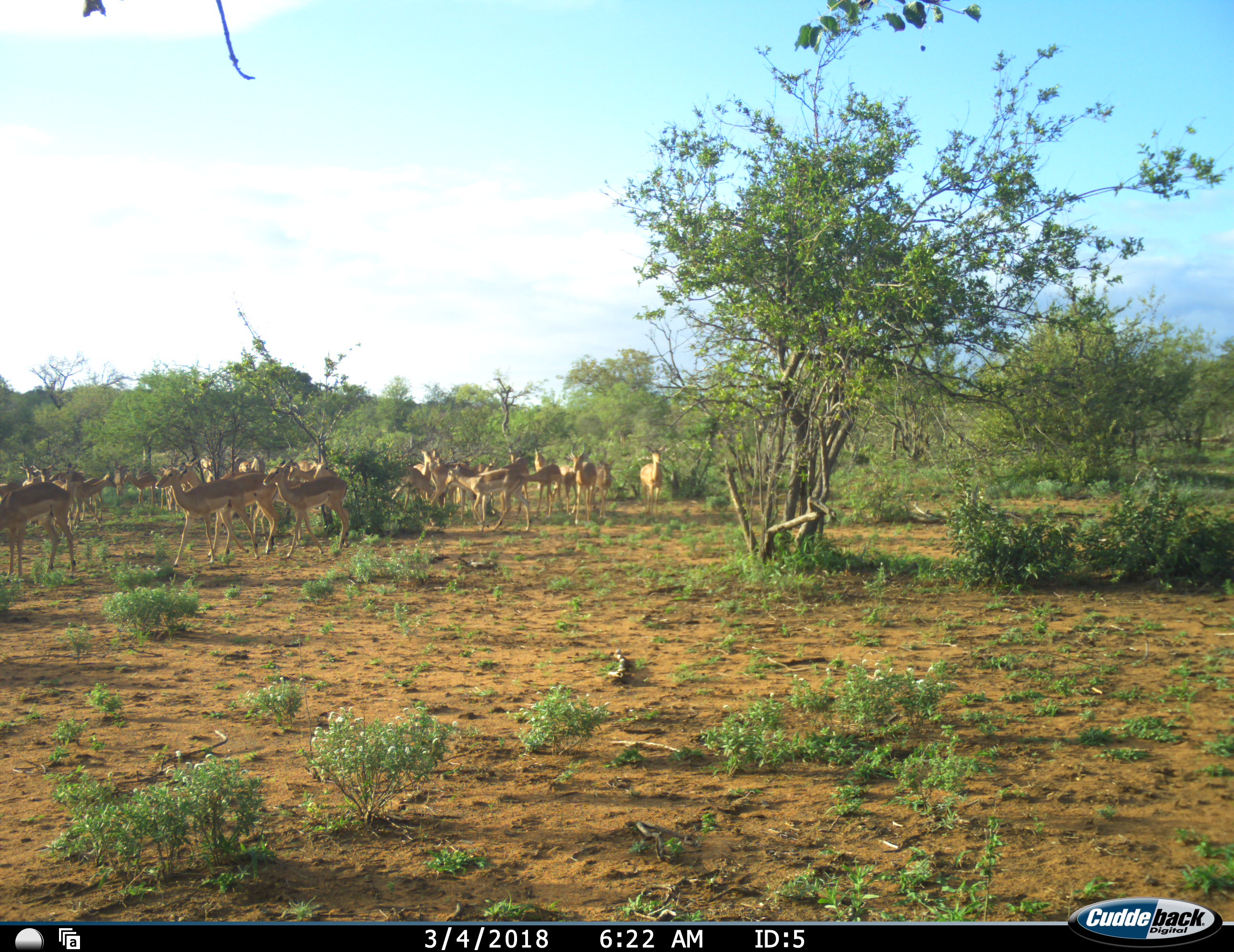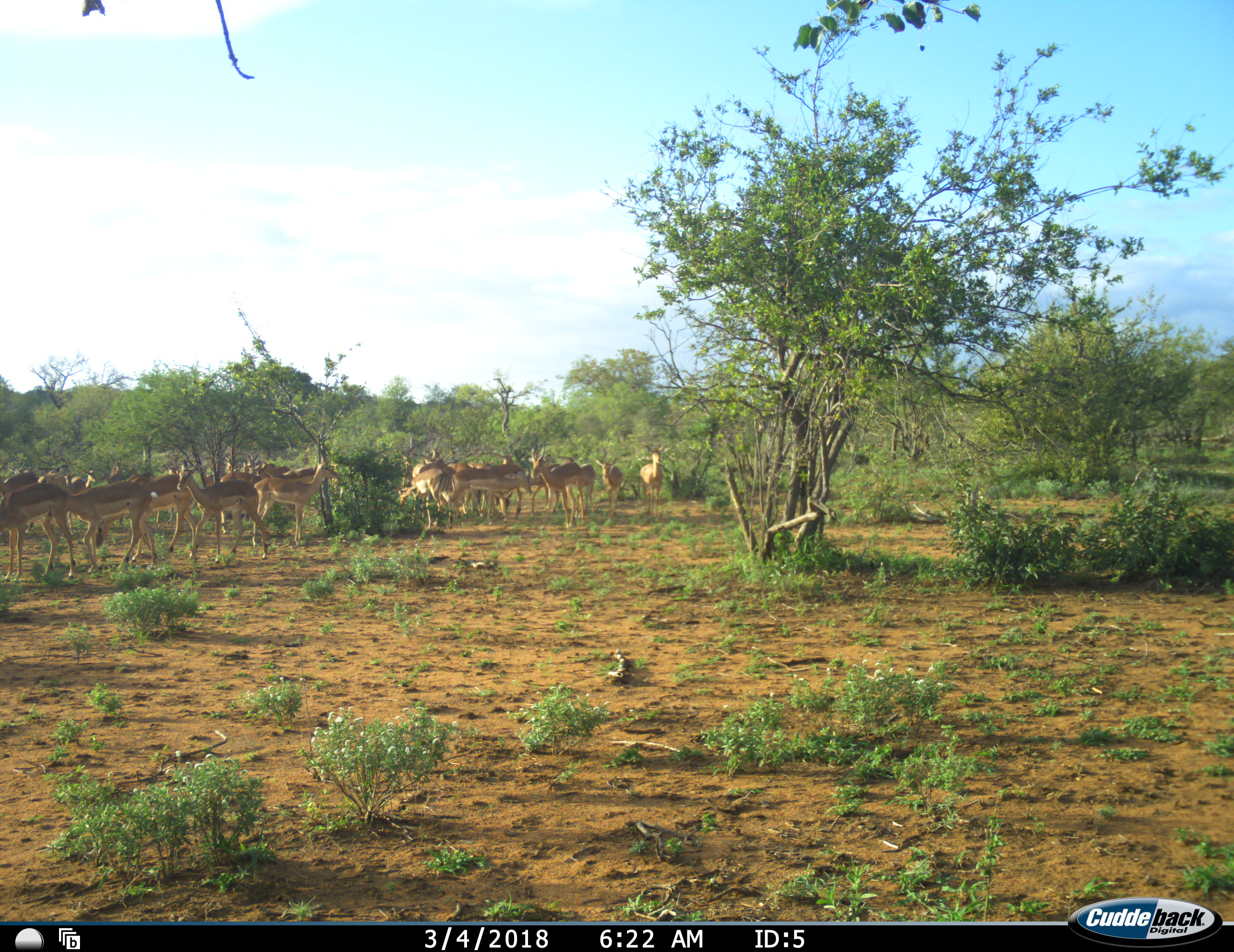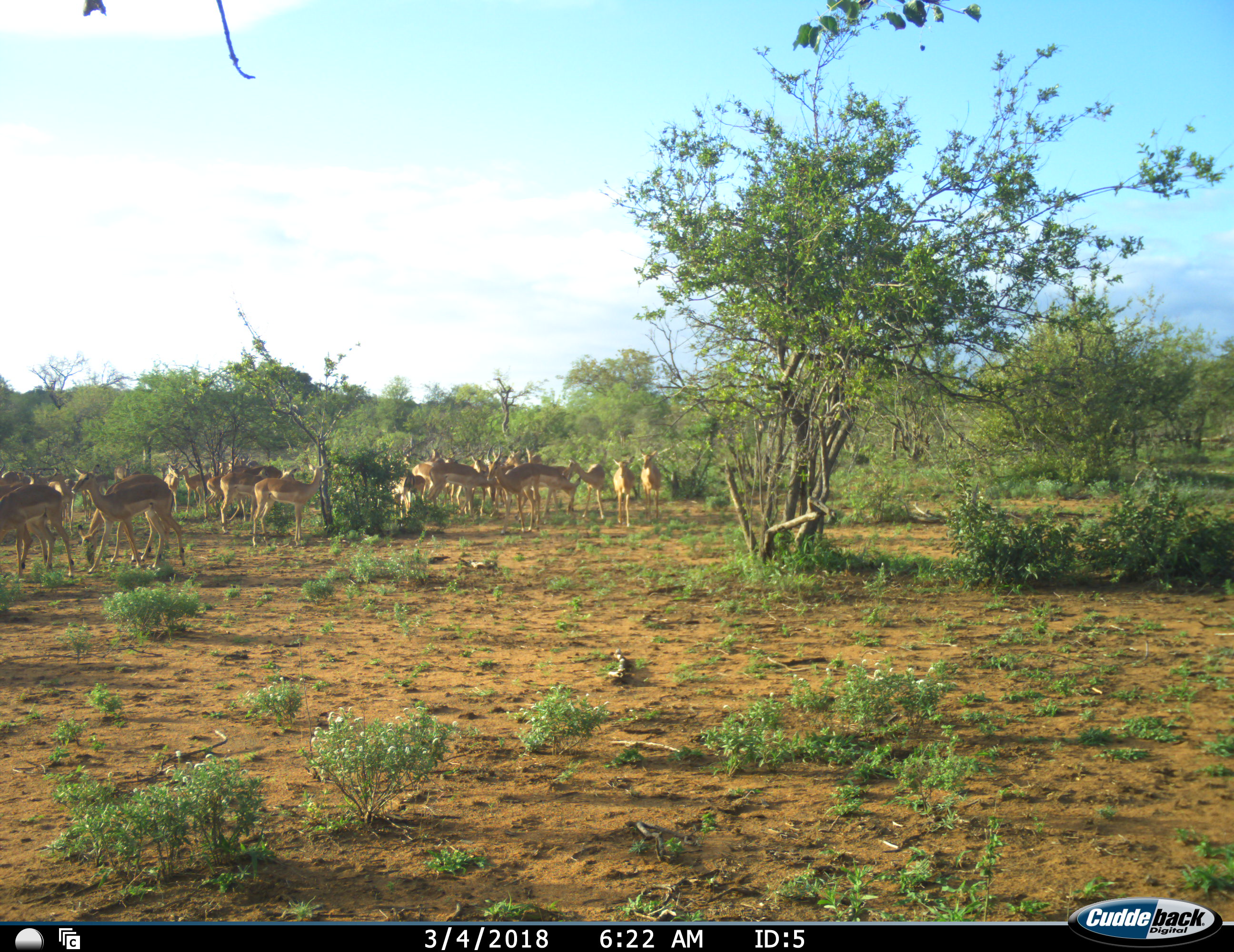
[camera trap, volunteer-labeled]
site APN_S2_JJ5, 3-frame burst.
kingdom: Animalia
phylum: Chordata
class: Mammalia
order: Artiodactyla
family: Bovidae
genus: Aepyceros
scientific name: Aepyceros melampus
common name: impala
Impala (Aepyceros melampus), count 11-50. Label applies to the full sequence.